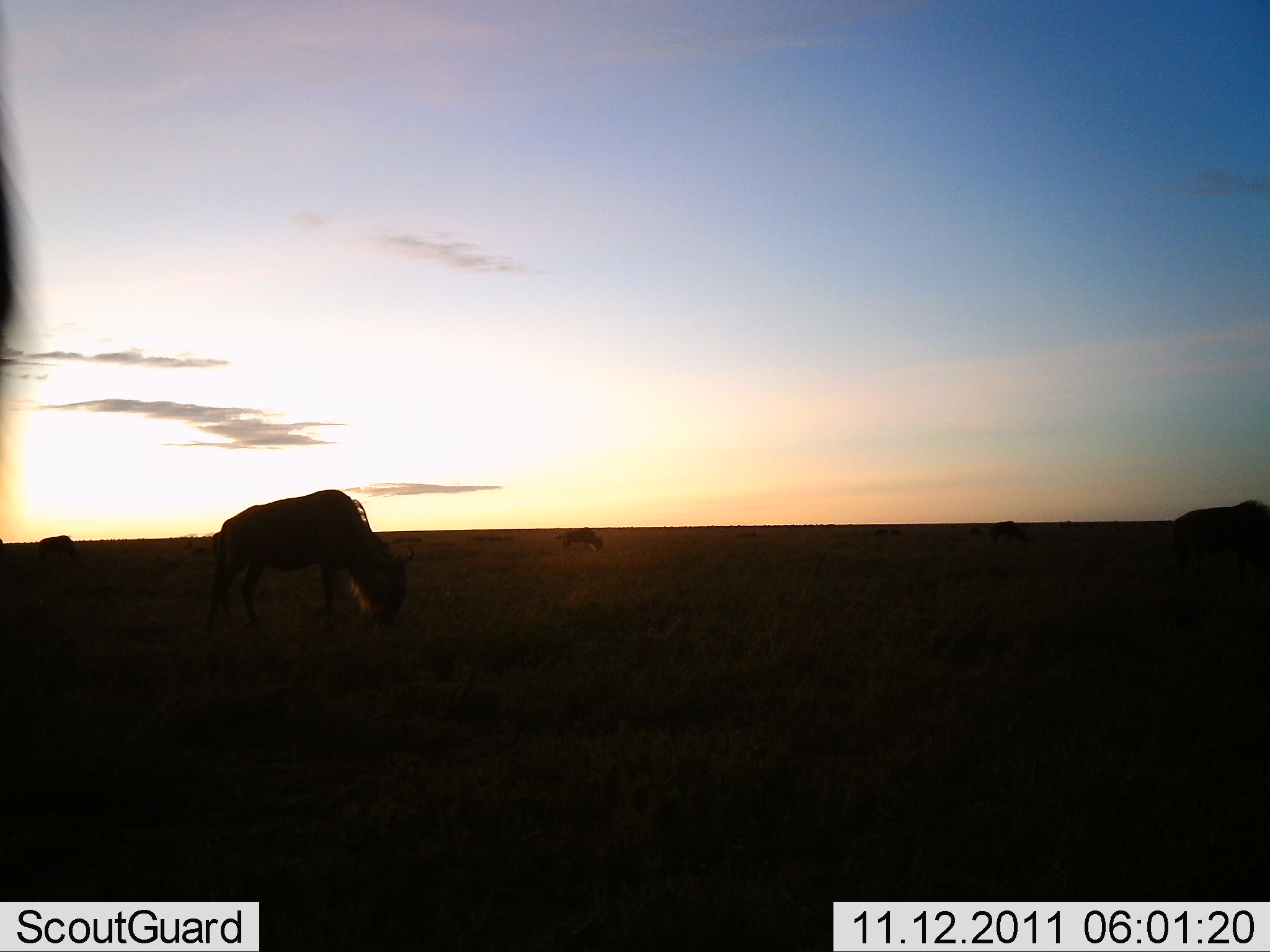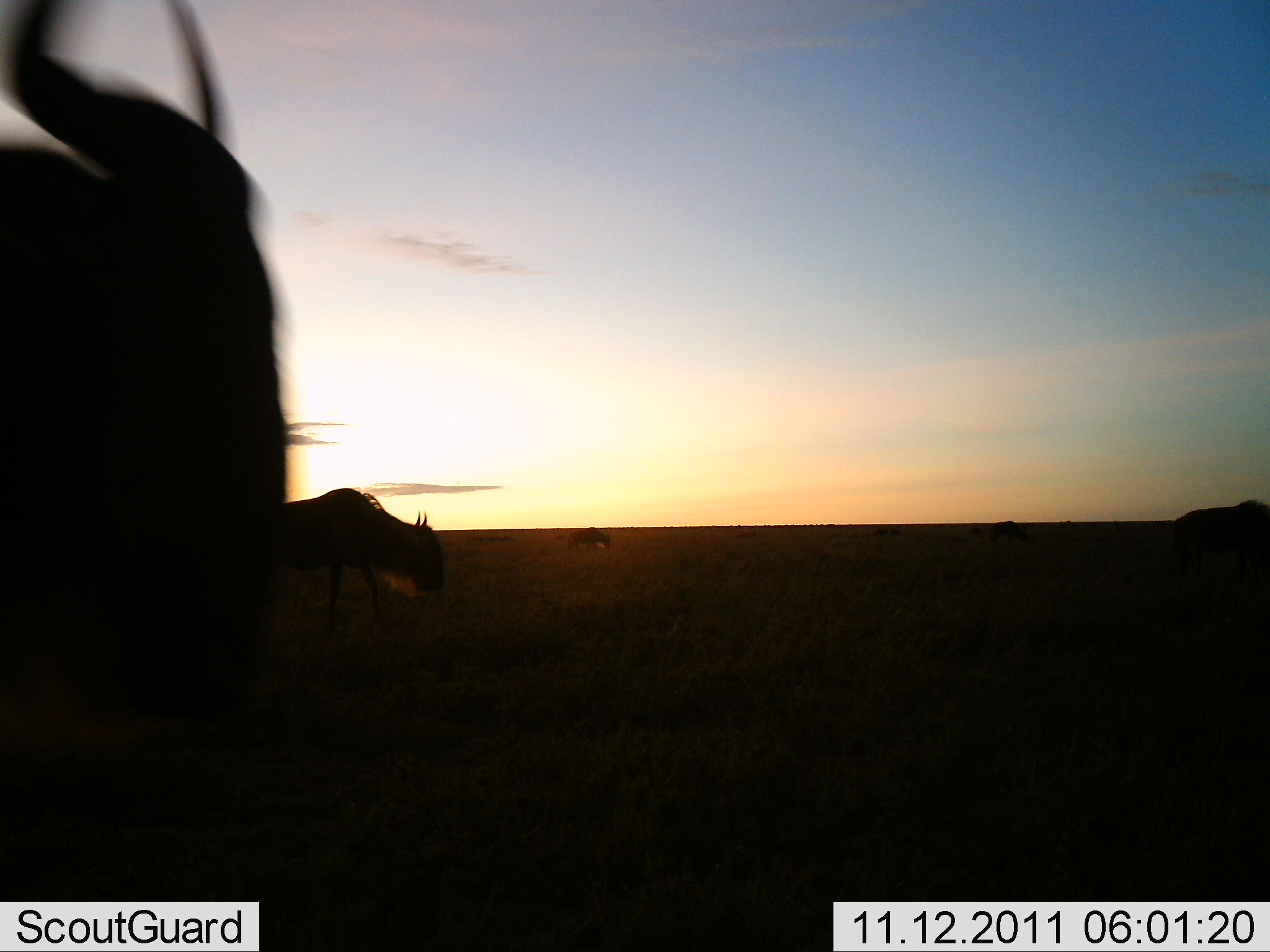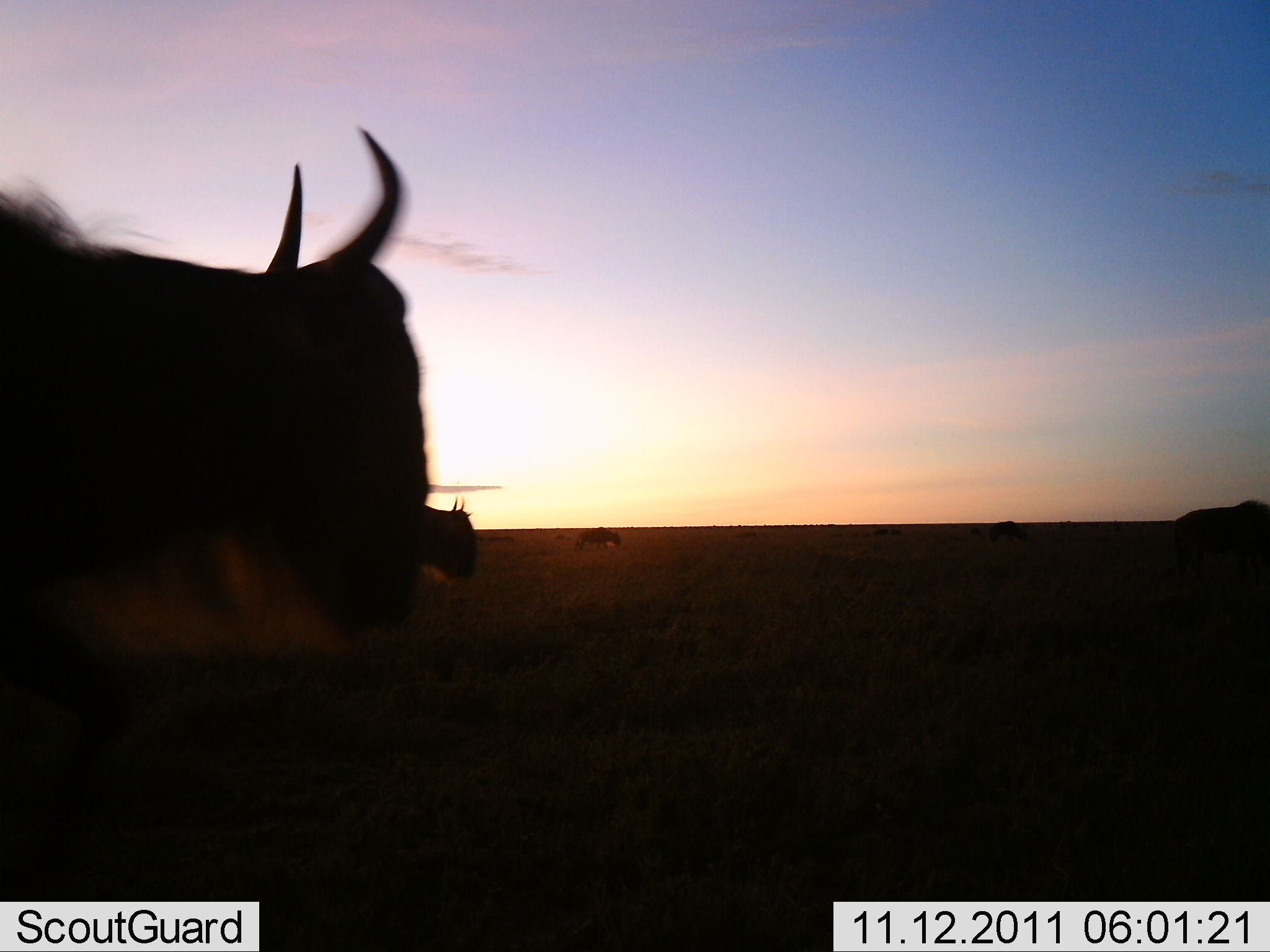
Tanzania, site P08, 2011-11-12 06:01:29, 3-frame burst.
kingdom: Animalia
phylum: Chordata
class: Mammalia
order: Artiodactyla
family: Bovidae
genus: Connochaetes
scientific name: Connochaetes taurinus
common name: blue wildebeest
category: wildebeest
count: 4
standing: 23%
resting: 0%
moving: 85%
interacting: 0%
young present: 0%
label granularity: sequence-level